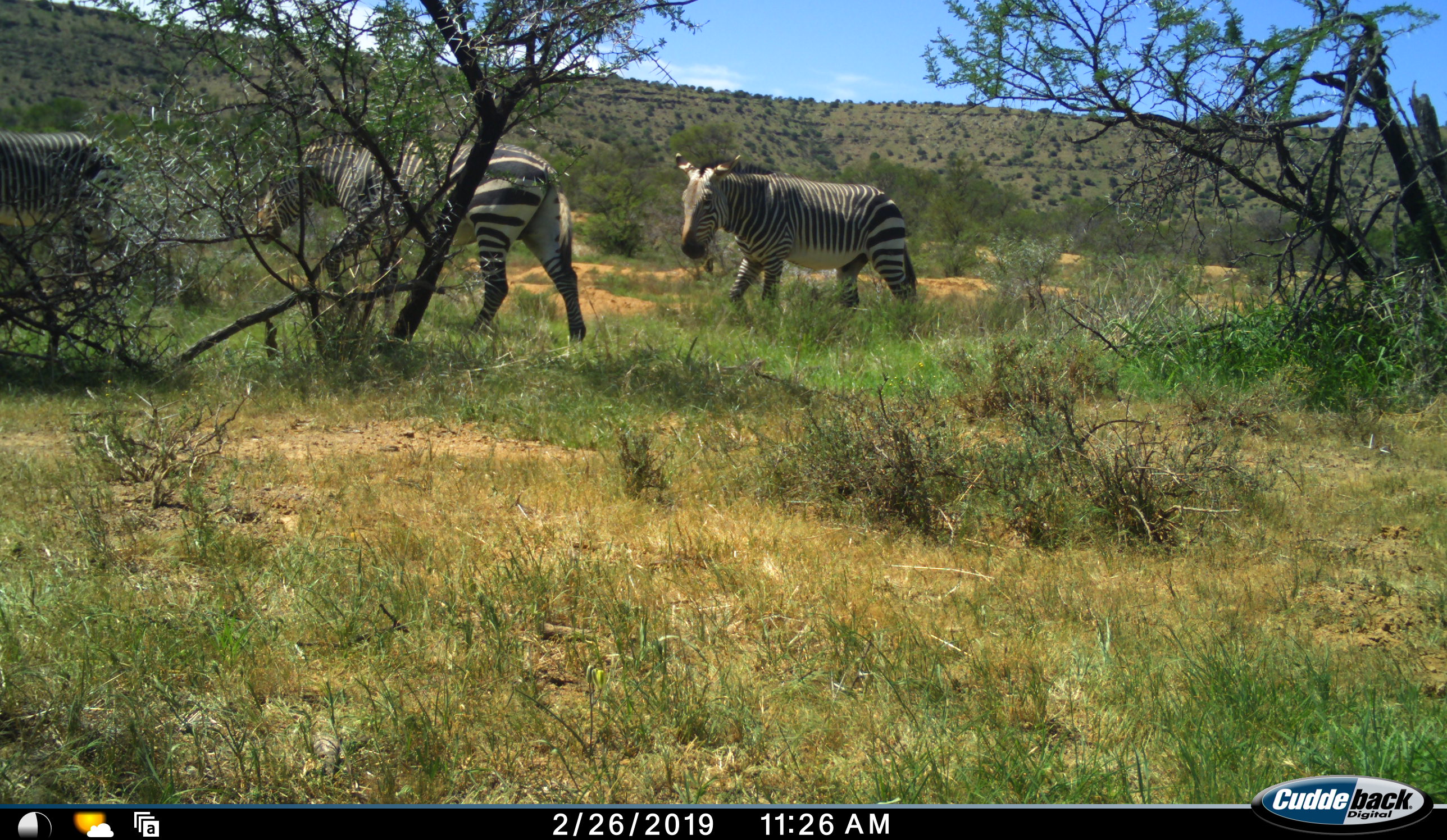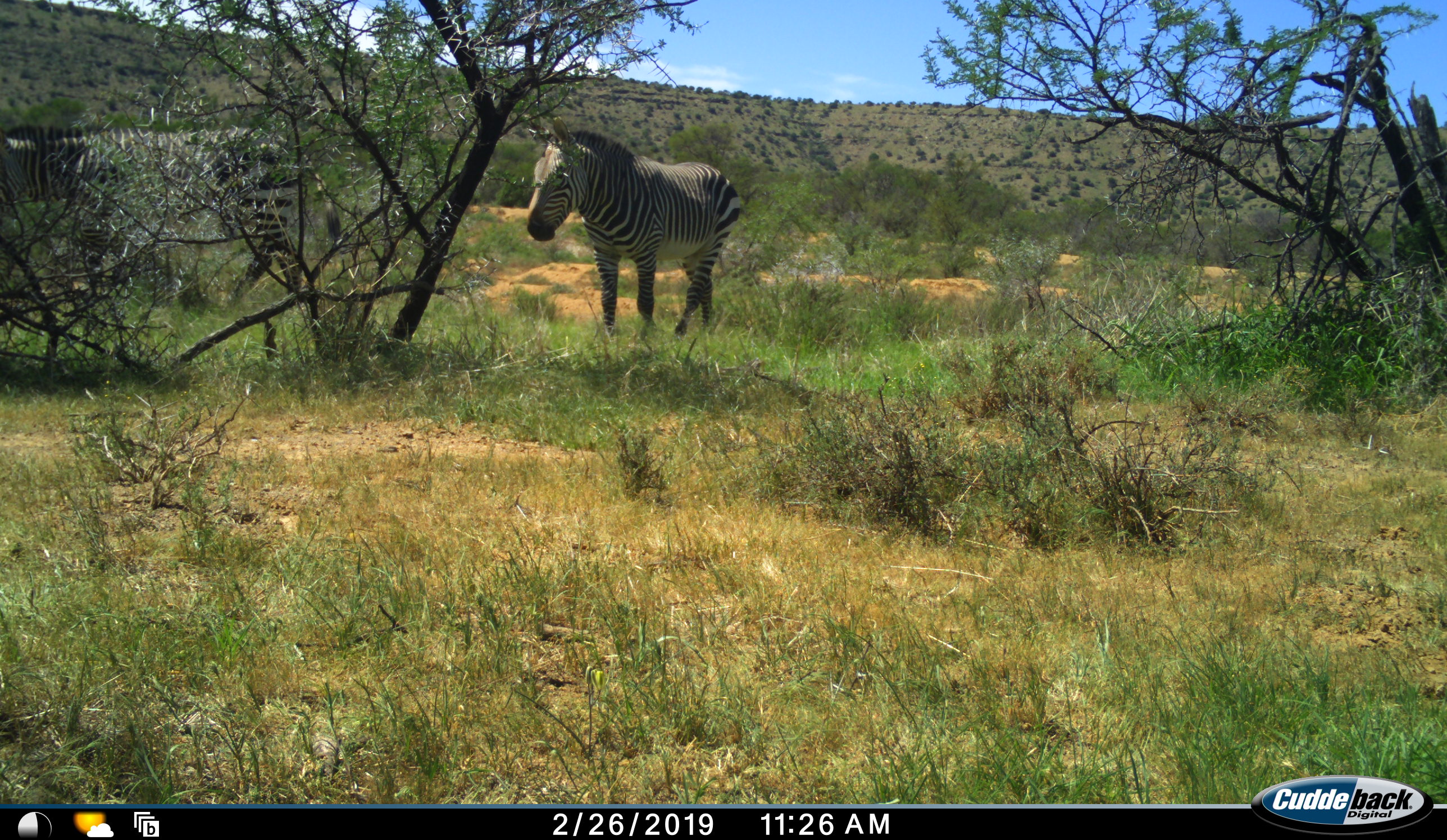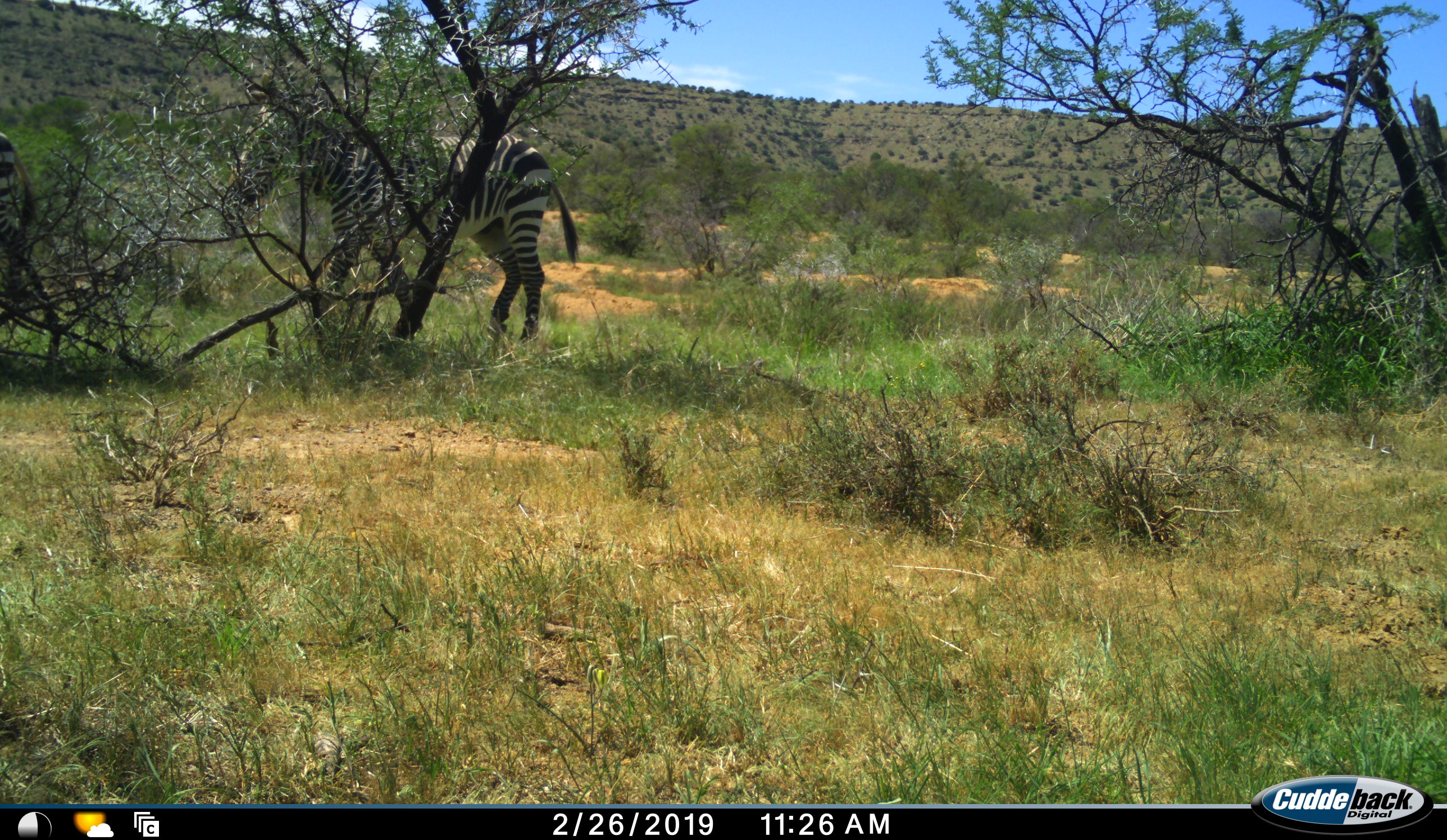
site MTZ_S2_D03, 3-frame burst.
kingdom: Animalia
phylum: Chordata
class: Mammalia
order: Perissodactyla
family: Equidae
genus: Equus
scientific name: Equus zebra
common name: mountain zebra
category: zebramountain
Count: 3.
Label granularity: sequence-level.